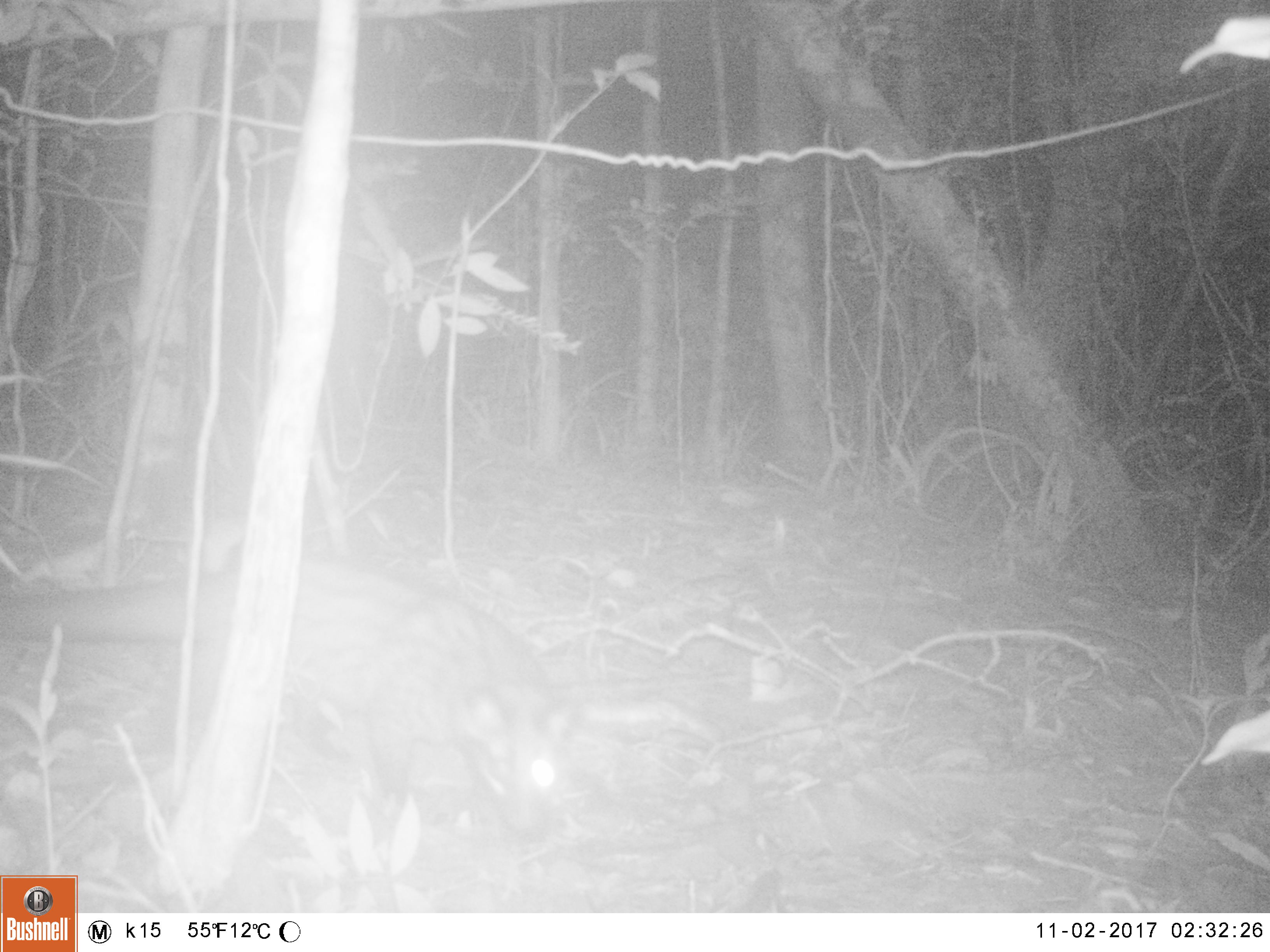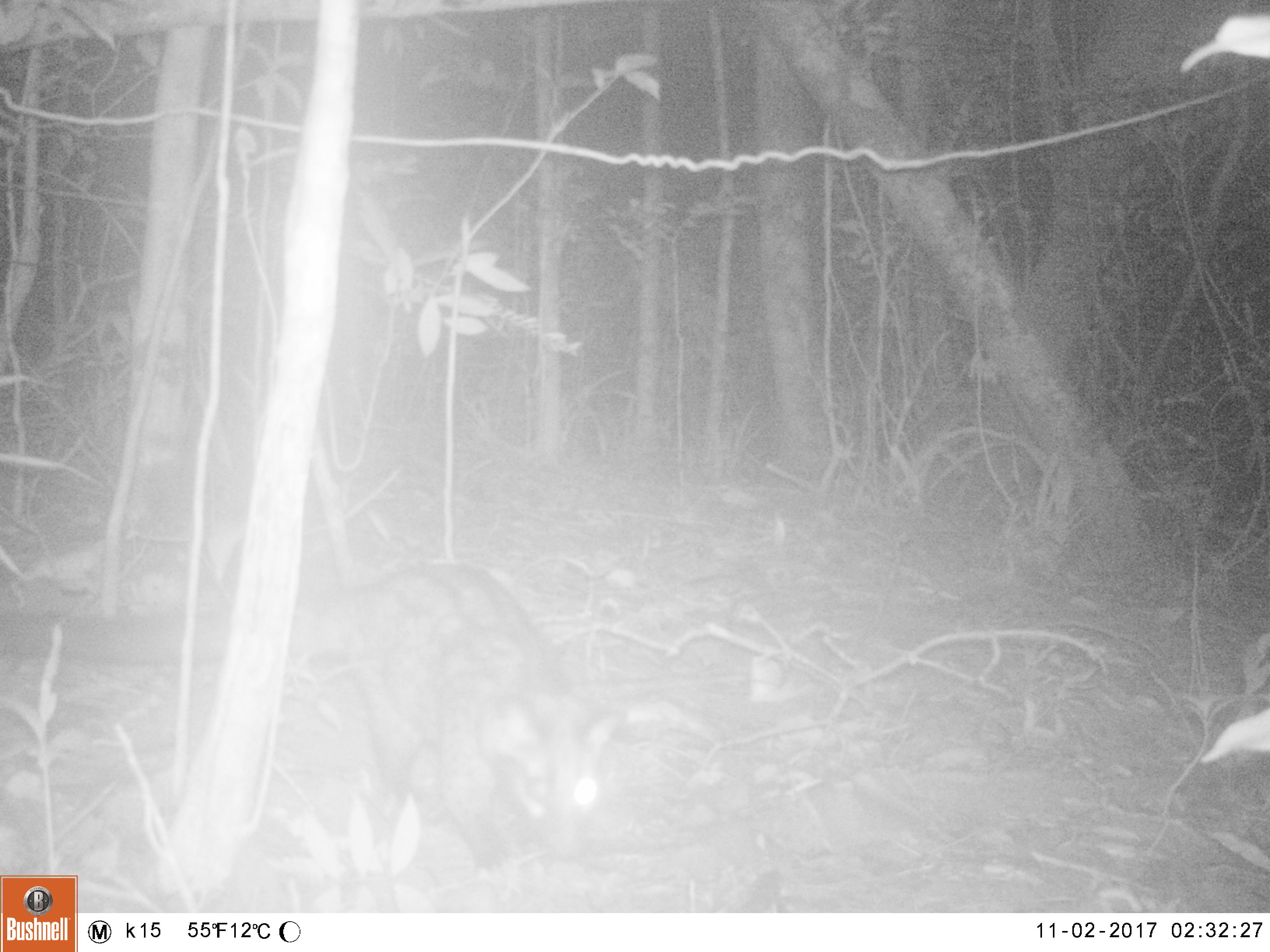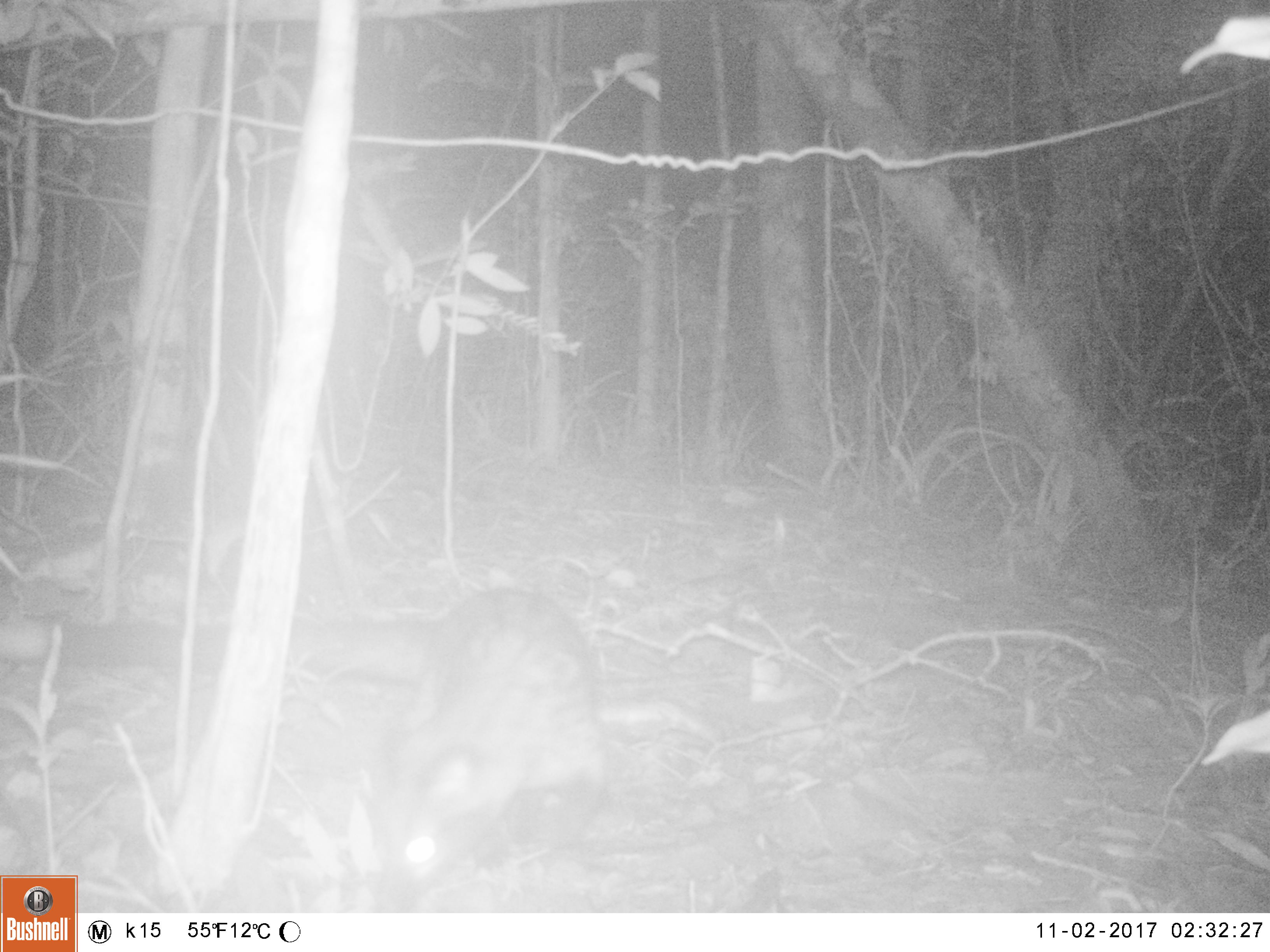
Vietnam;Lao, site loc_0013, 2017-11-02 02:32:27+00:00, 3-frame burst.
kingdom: Animalia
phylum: Chordata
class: Mammalia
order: Carnivora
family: Viverridae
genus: Paradoxurus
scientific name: Paradoxurus hermaphroditus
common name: common palm civet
Common palm civet (Paradoxurus hermaphroditus). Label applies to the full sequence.